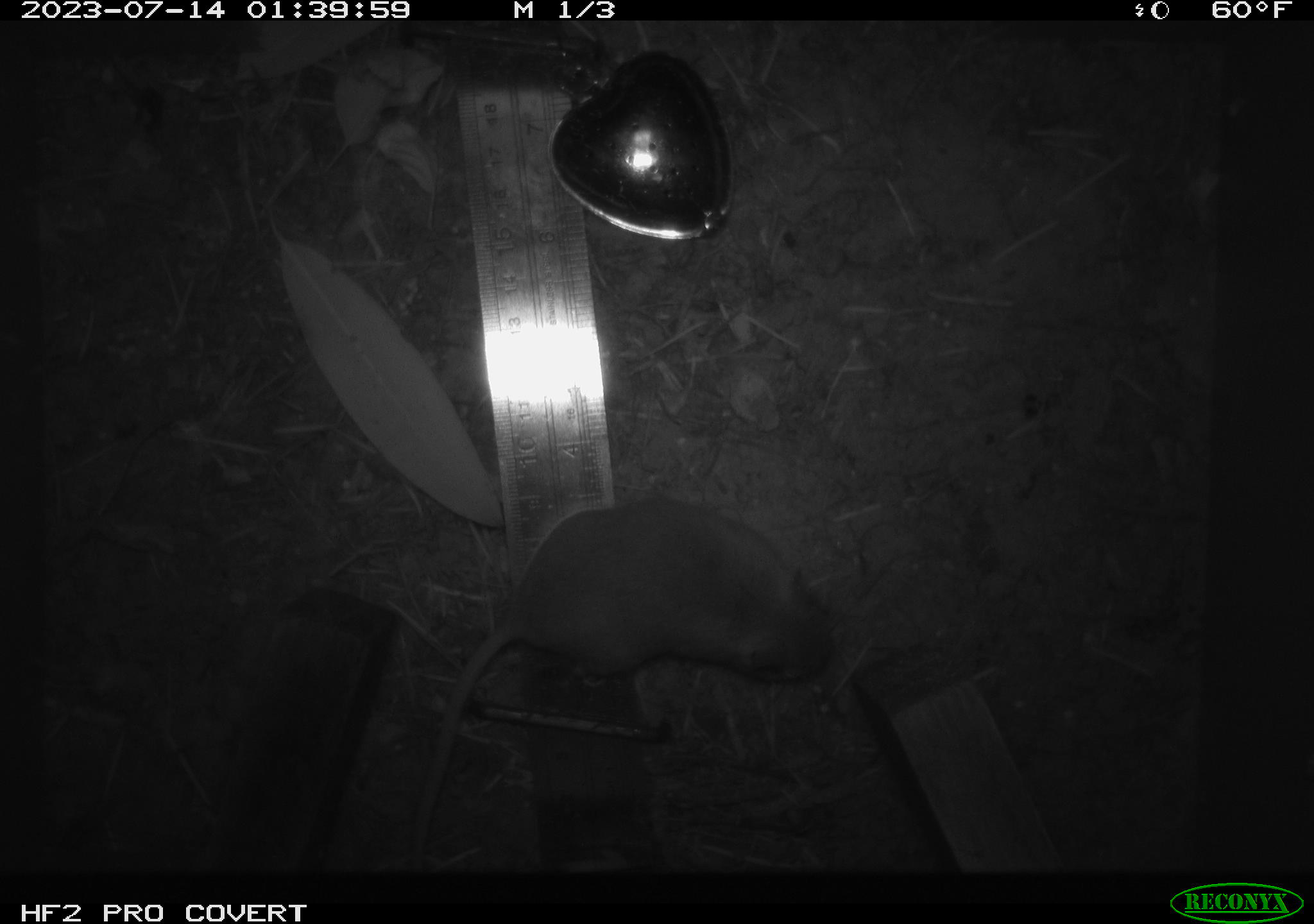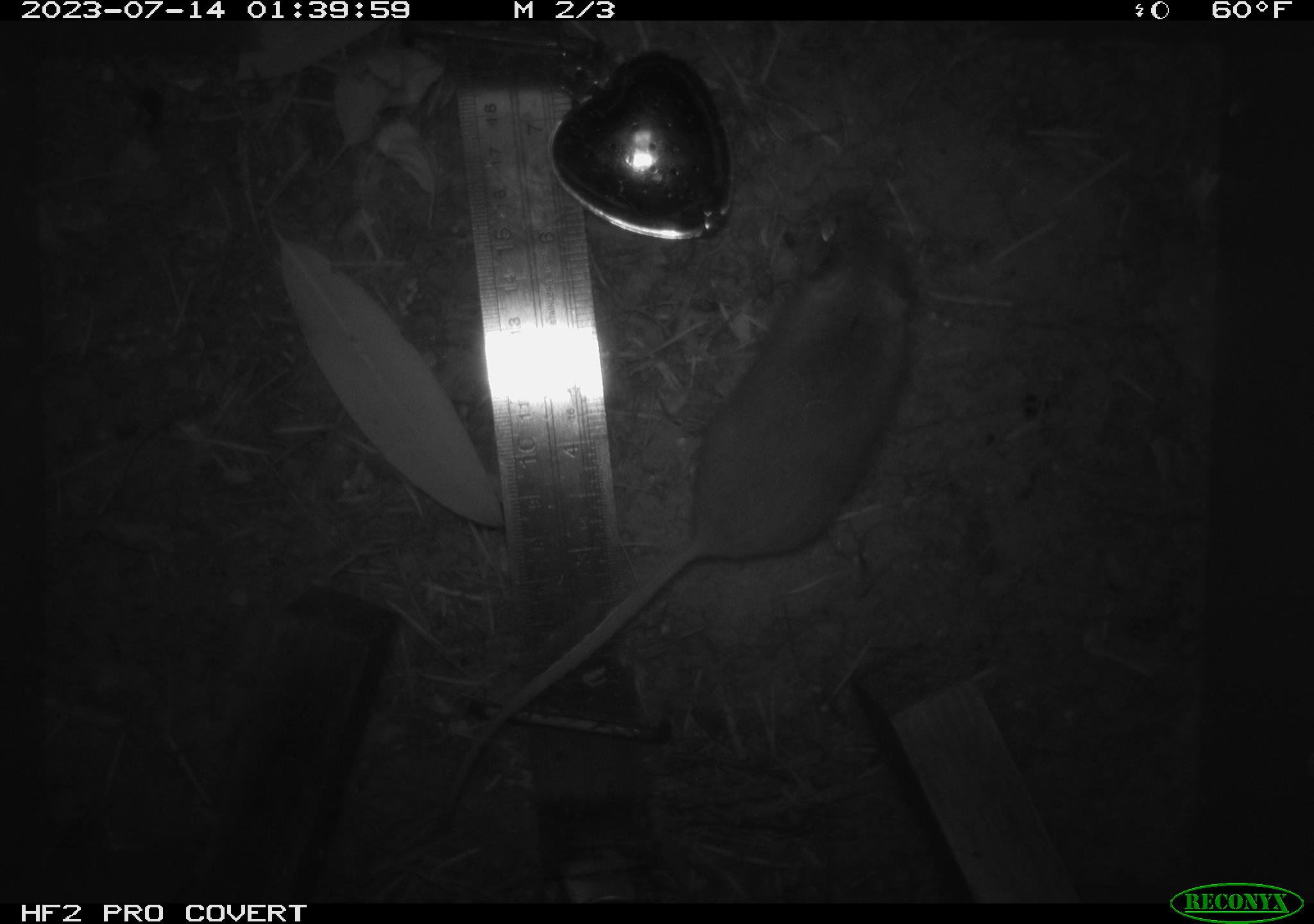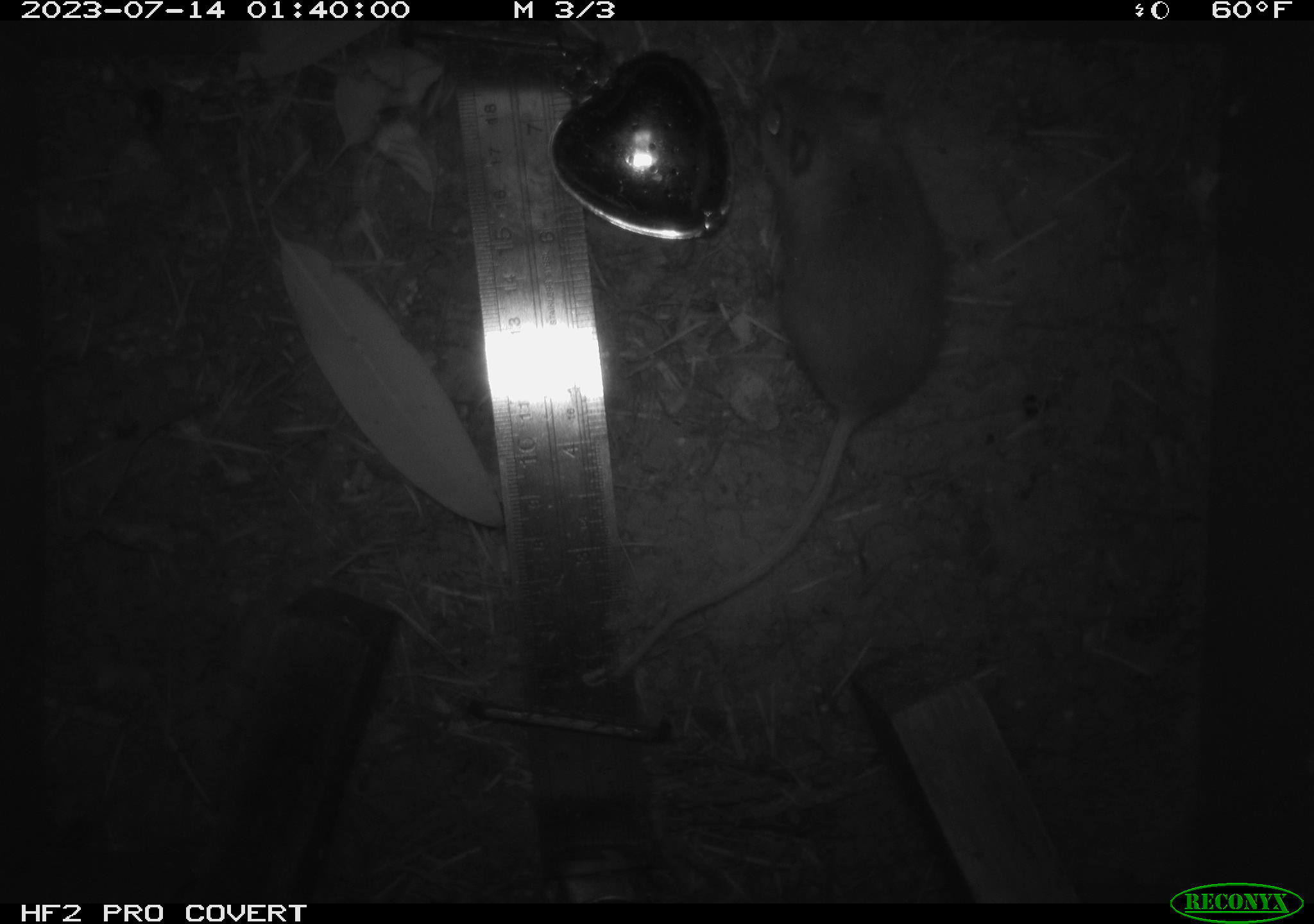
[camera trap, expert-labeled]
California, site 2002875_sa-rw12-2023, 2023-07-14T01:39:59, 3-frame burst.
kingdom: Animalia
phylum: Chordata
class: Mammalia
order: Rodentia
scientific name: Rodentia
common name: mouse species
Mouse species (Rodentia).